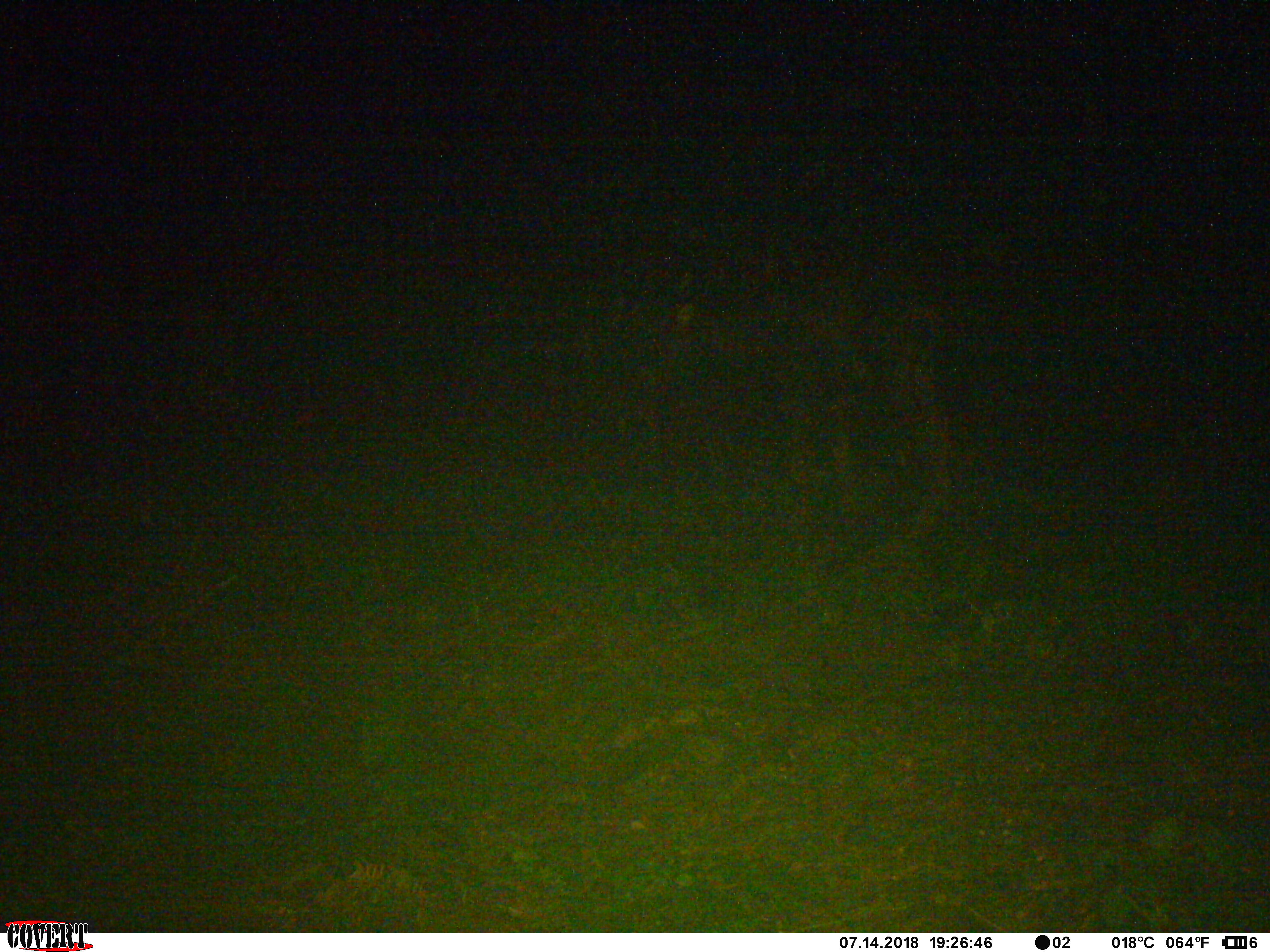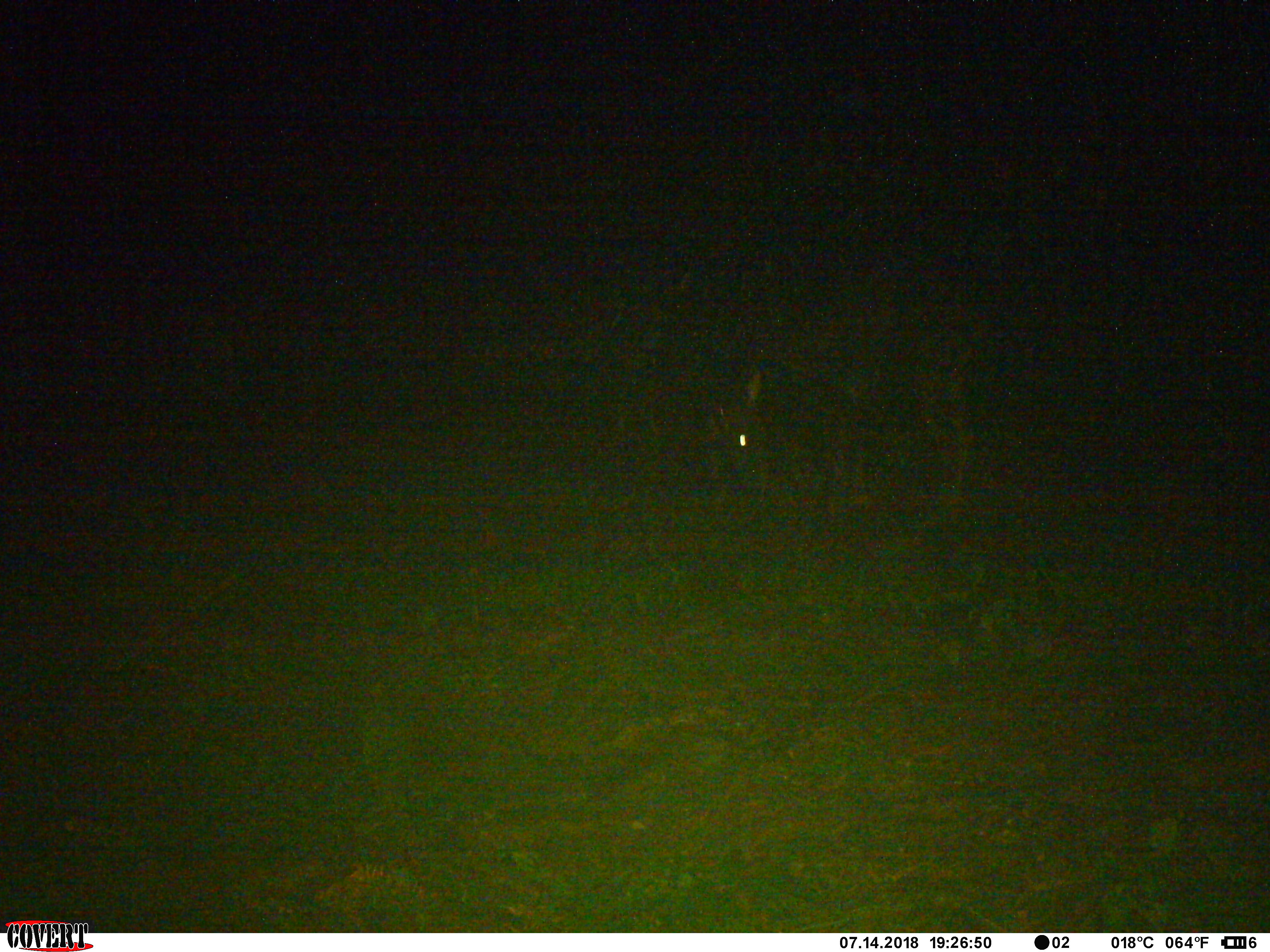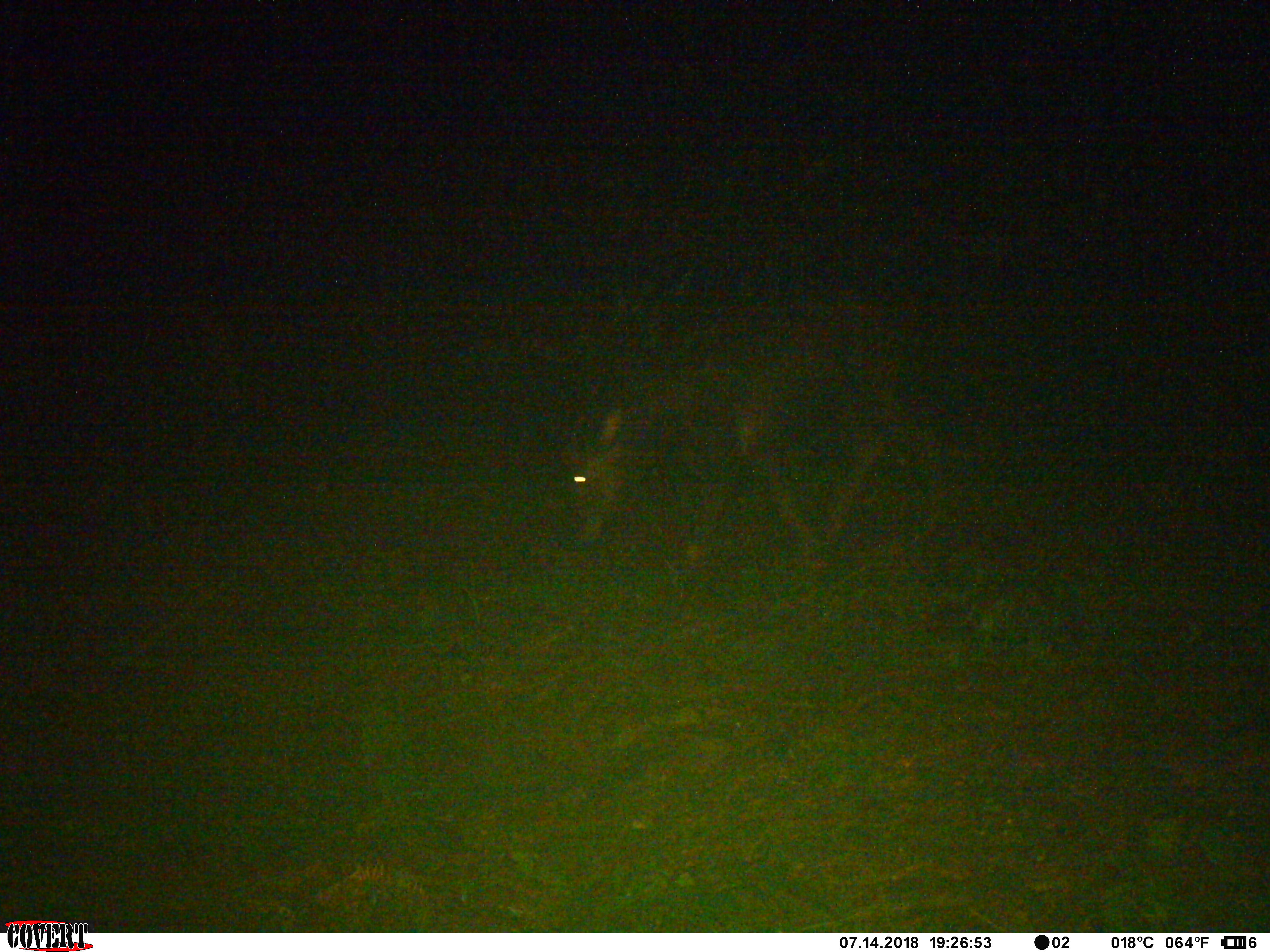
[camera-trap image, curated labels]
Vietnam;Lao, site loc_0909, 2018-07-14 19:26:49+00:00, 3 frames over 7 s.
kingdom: Animalia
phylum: Chordata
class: Mammalia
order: Artiodactyla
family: Bovidae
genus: Capricornis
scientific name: Capricornis sumatraensis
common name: chinese serow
Chinese serow (Capricornis sumatraensis). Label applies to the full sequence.